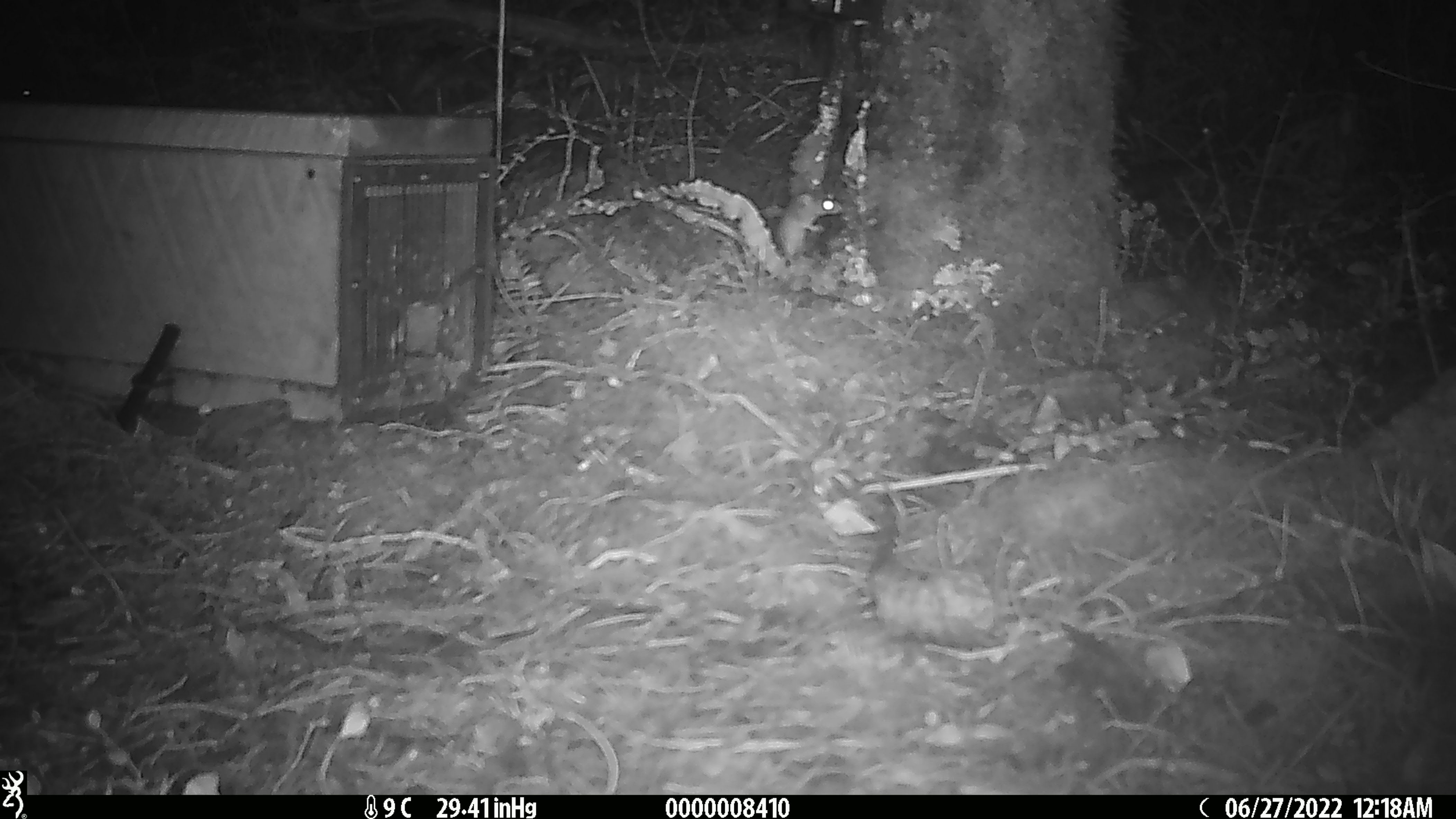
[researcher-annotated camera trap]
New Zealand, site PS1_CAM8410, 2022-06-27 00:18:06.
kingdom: Animalia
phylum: Chordata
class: Mammalia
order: Rodentia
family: Muridae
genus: Mus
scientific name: Mus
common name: mouse